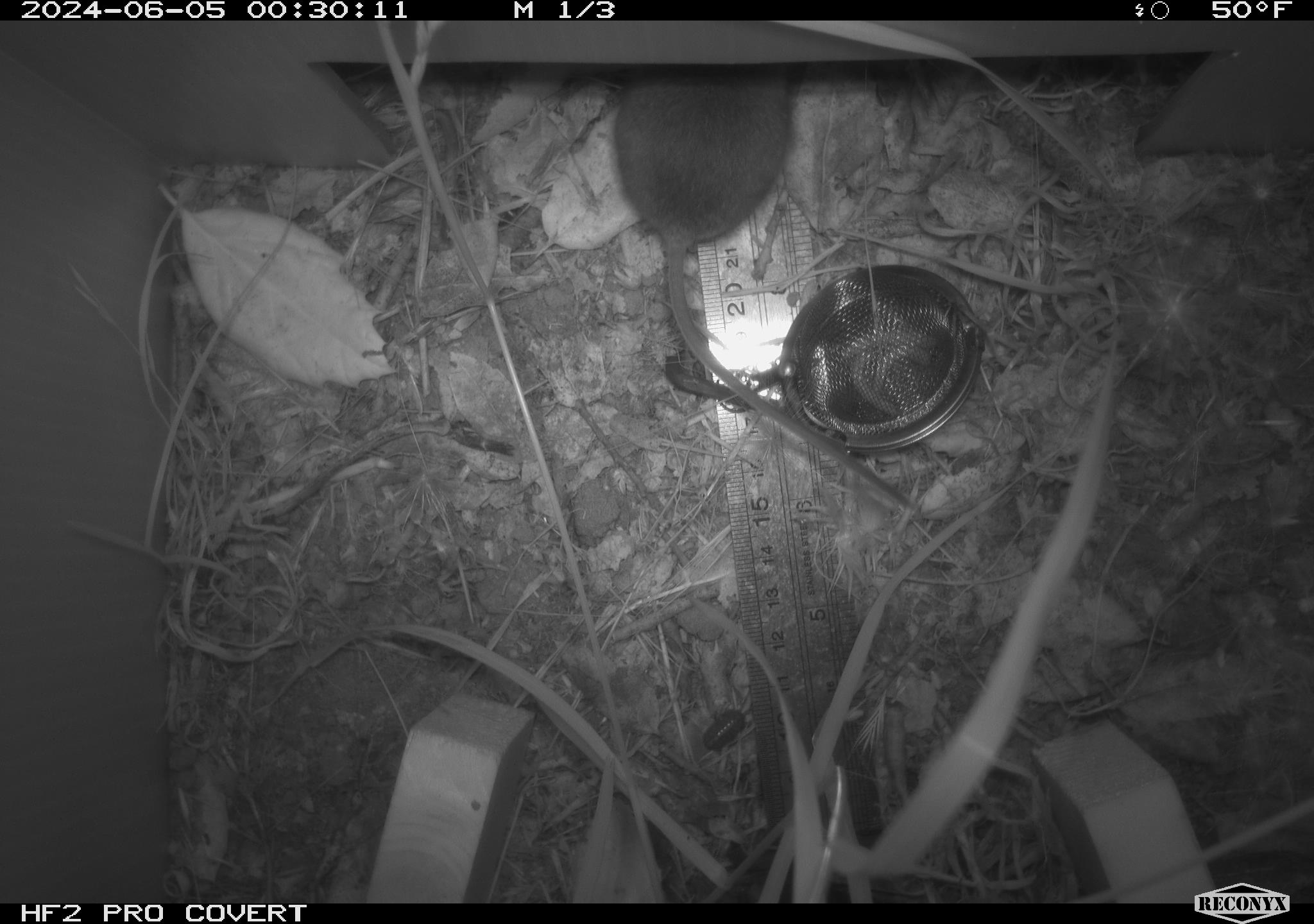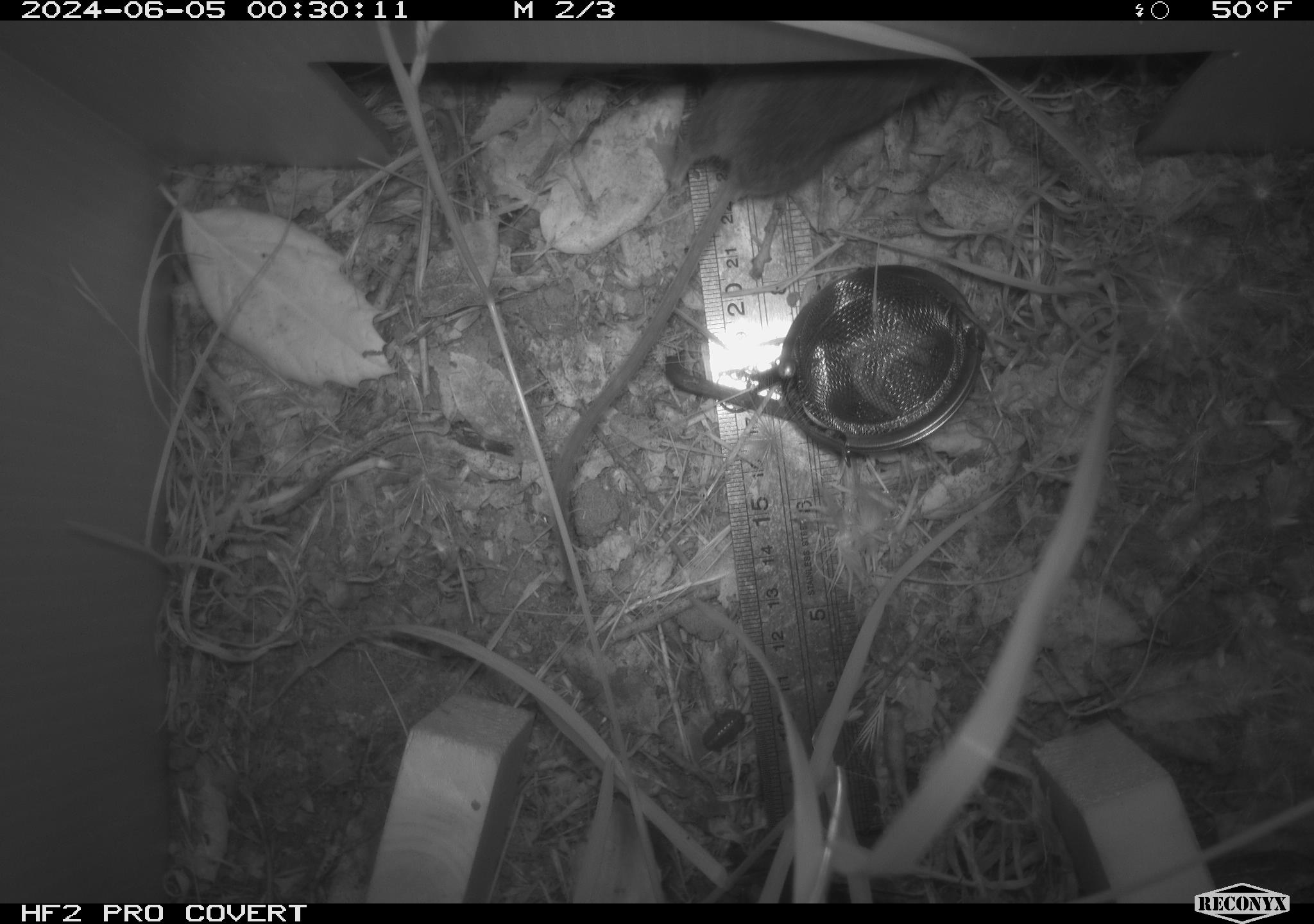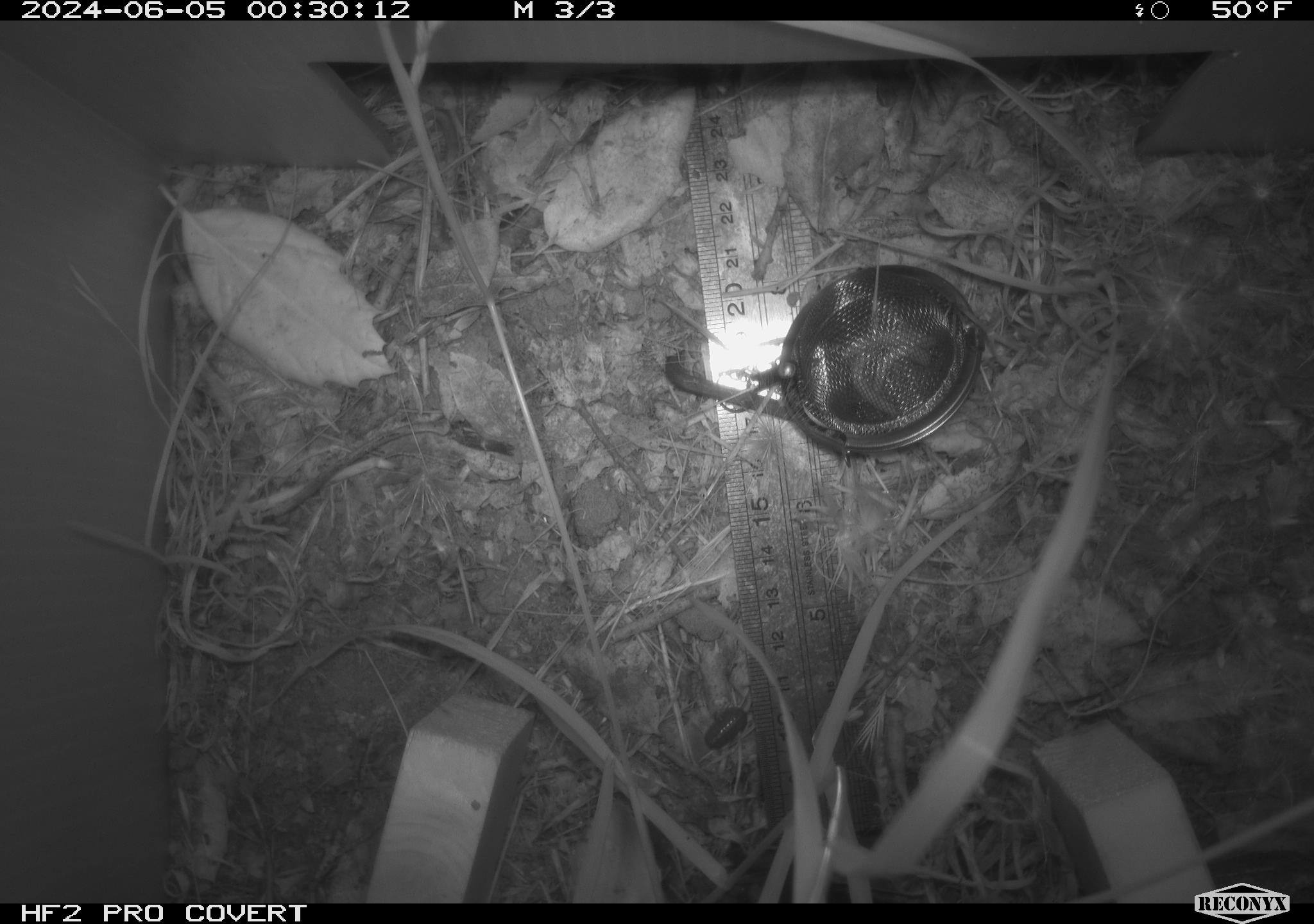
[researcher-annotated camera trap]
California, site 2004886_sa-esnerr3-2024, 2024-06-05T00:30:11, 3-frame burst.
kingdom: Animalia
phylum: Chordata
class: Mammalia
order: Rodentia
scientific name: Rodentia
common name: rodent